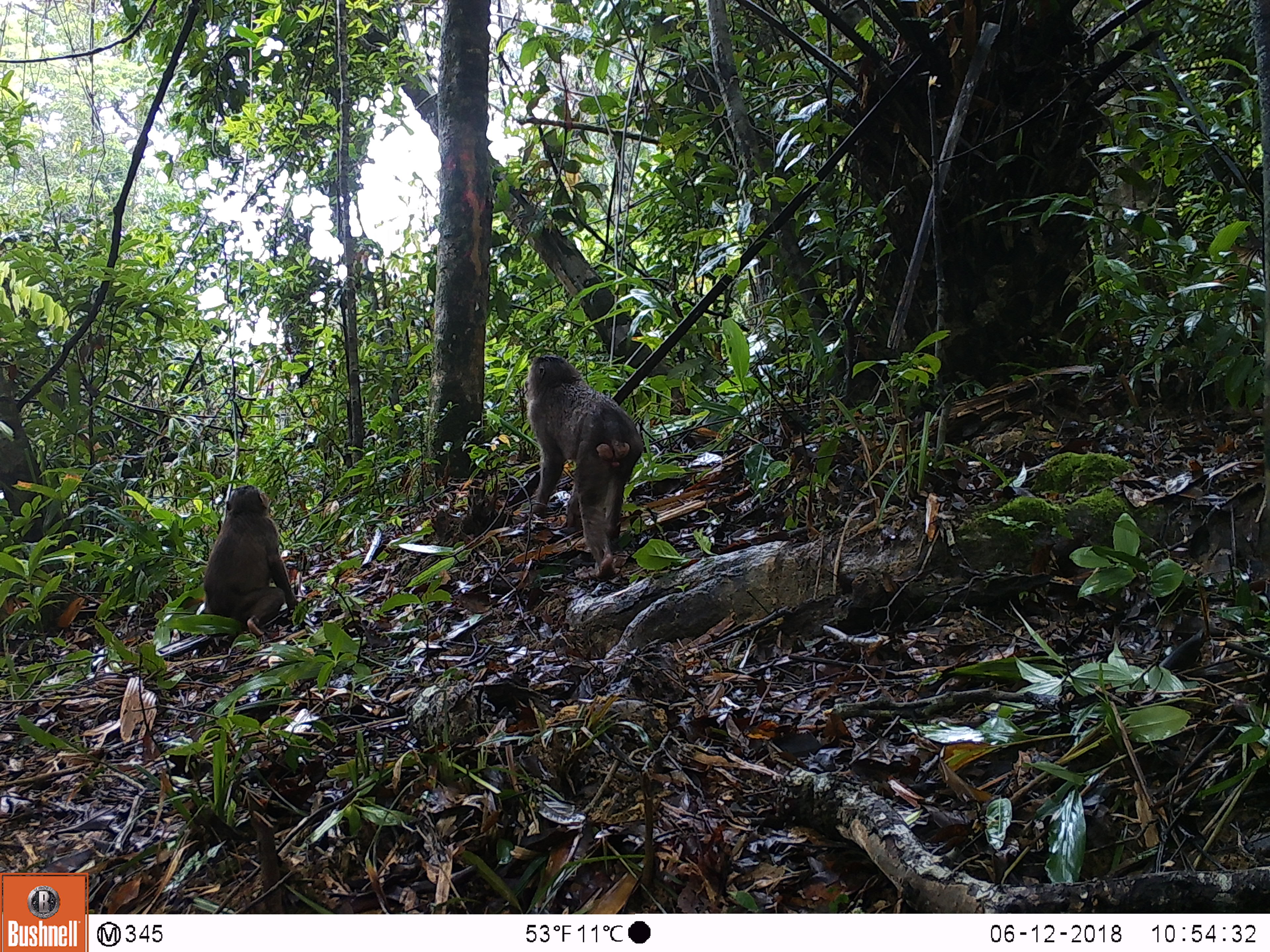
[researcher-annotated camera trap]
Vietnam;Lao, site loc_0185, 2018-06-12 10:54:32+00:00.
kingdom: Animalia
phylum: Chordata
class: Mammalia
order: Primates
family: Cercopithecidae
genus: Macaca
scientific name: Macaca arctoides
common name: stump-tailed macaque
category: stump tailed macaque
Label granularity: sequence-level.